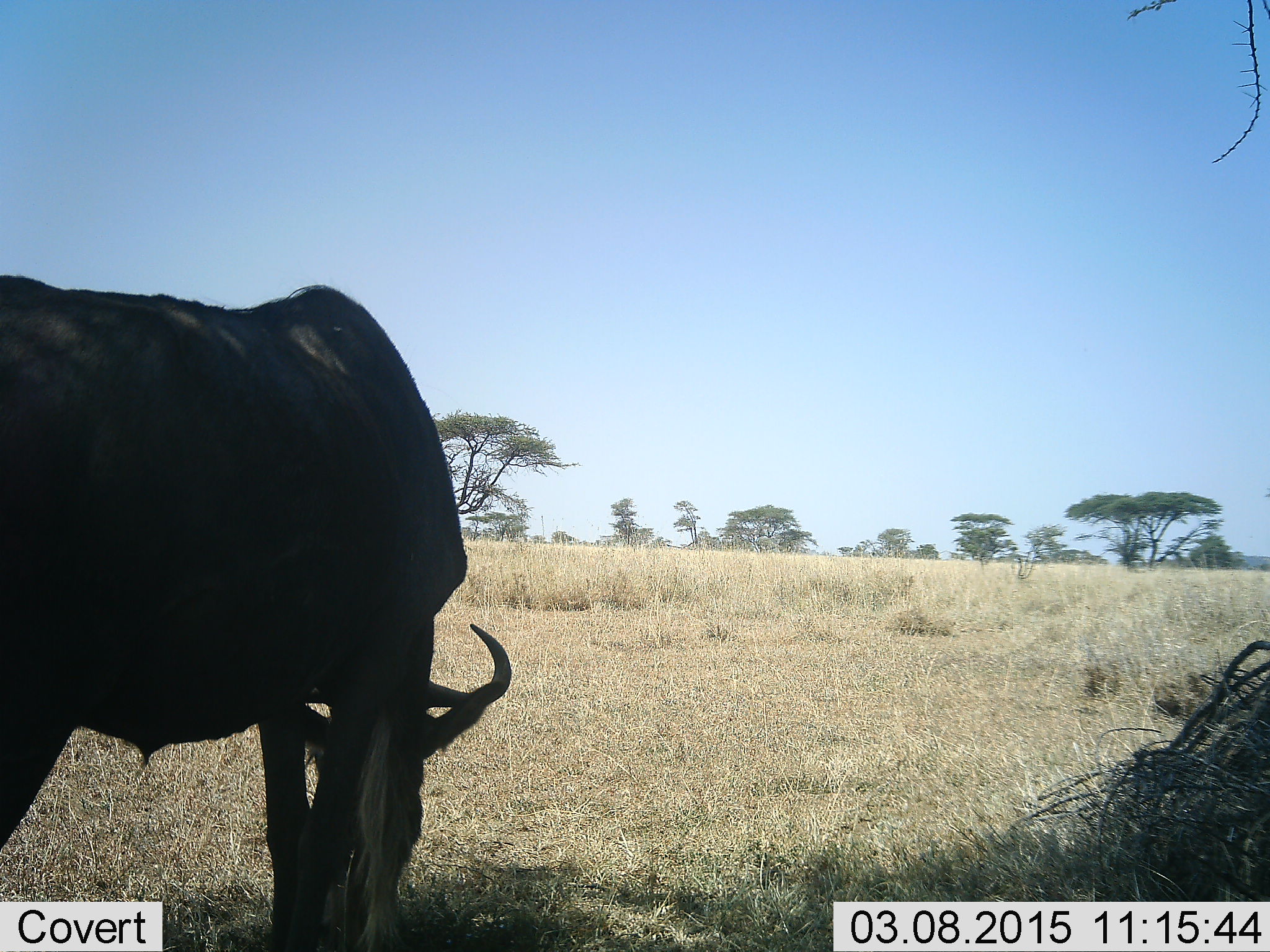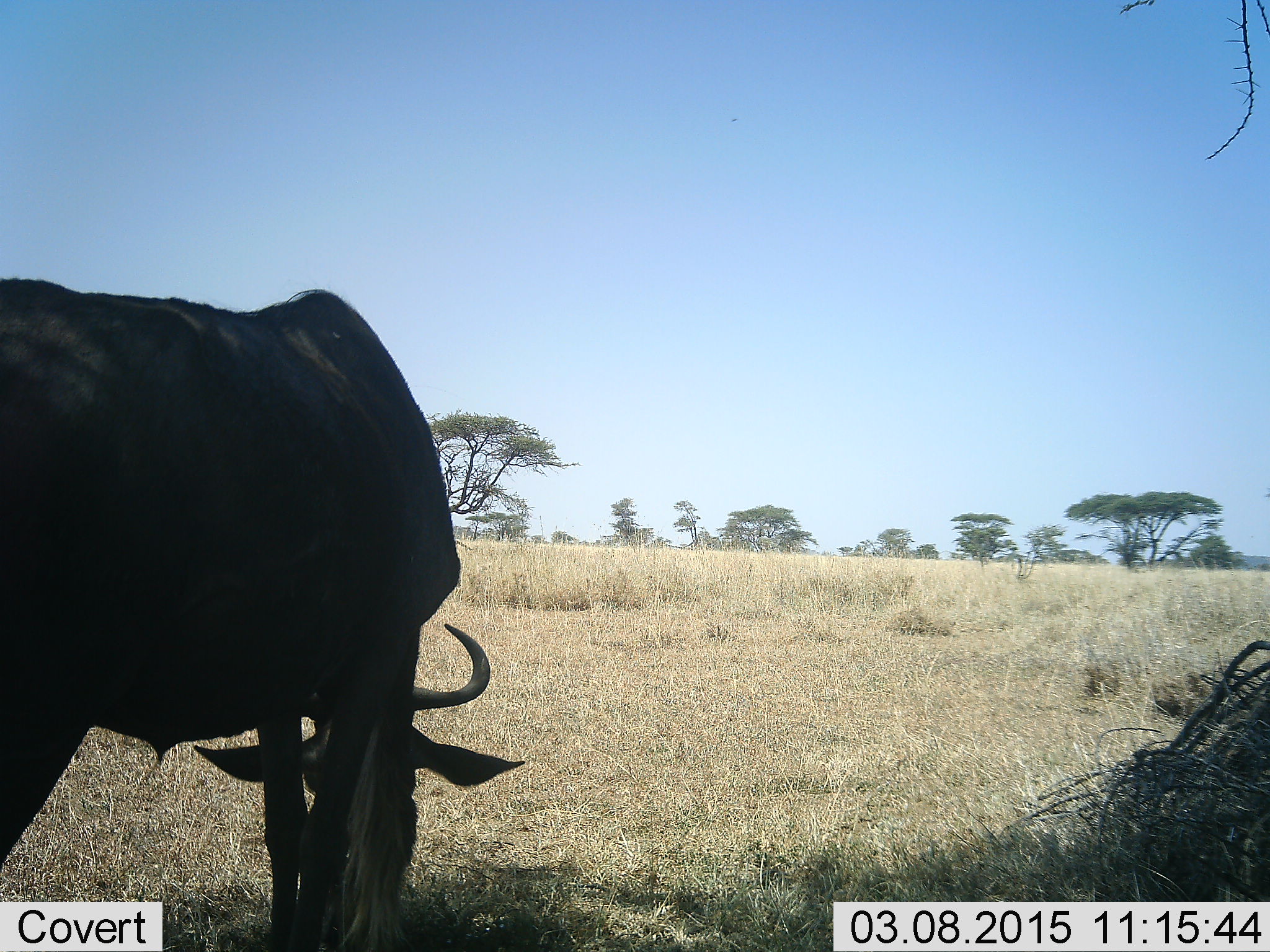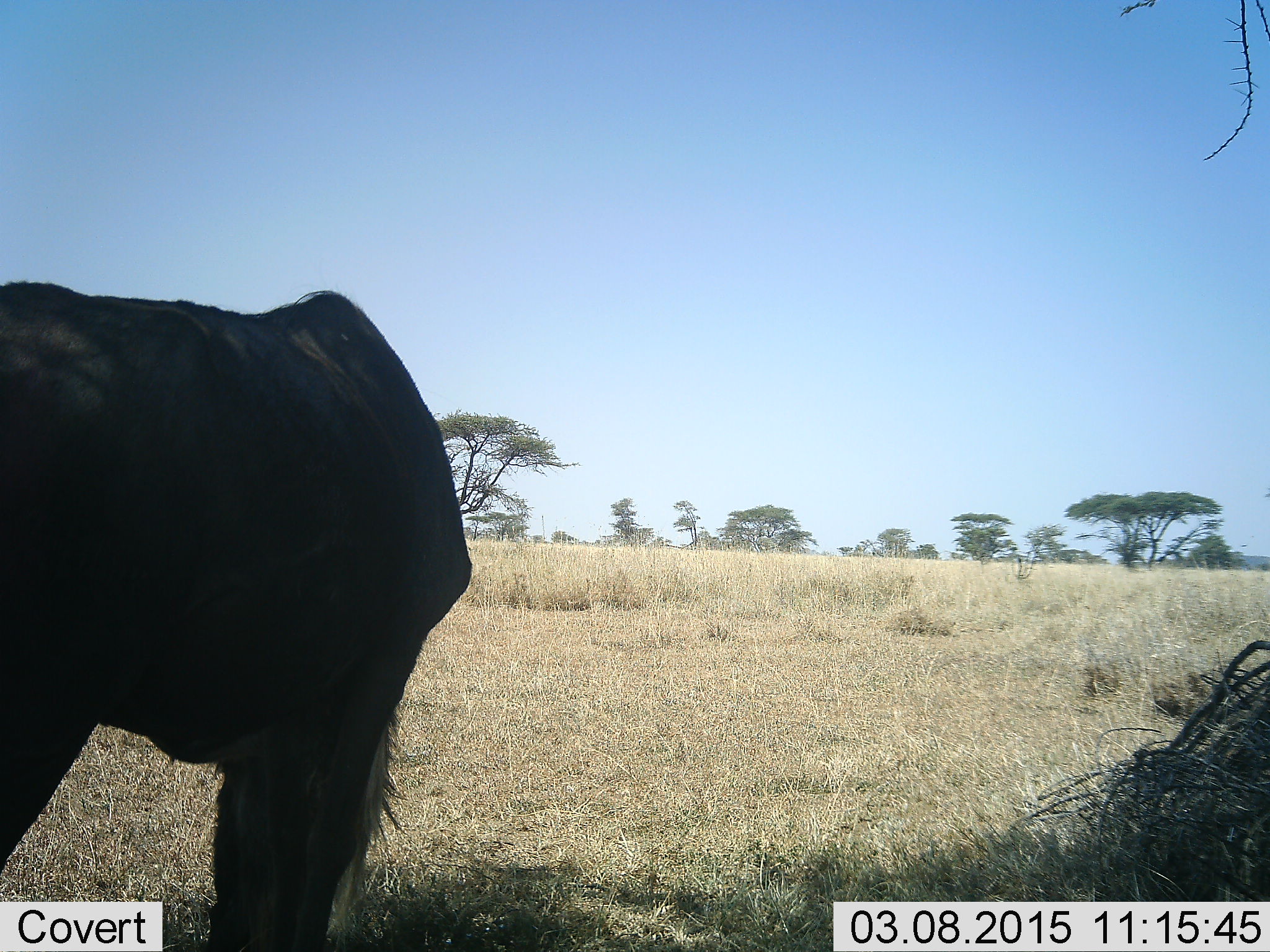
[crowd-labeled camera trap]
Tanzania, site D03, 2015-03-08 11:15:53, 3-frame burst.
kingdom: Animalia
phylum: Chordata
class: Mammalia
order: Artiodactyla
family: Bovidae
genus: Connochaetes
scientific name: Connochaetes taurinus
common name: blue wildebeest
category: wildebeest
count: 1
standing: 30%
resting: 0%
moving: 0%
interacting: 0%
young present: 0%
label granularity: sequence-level